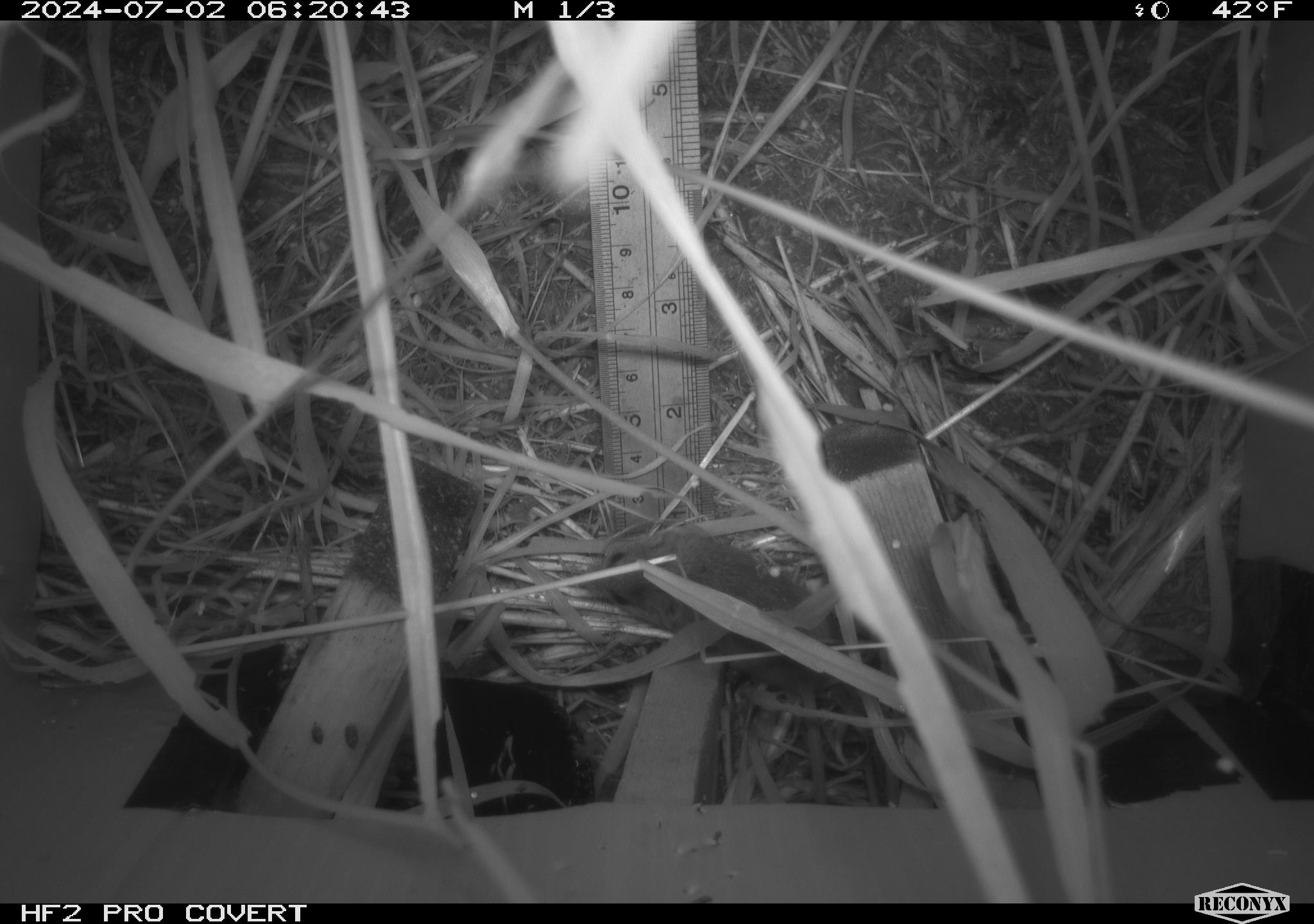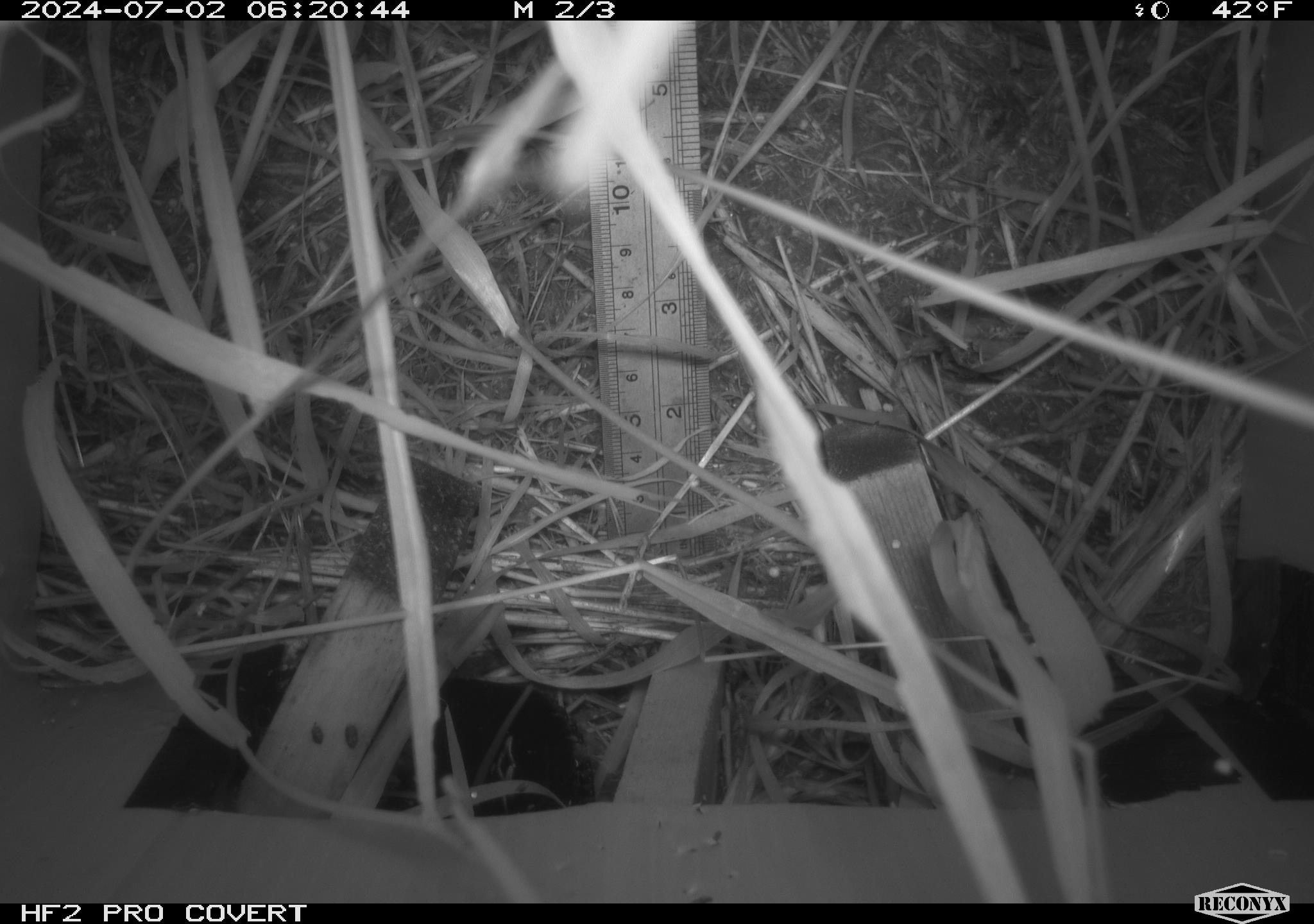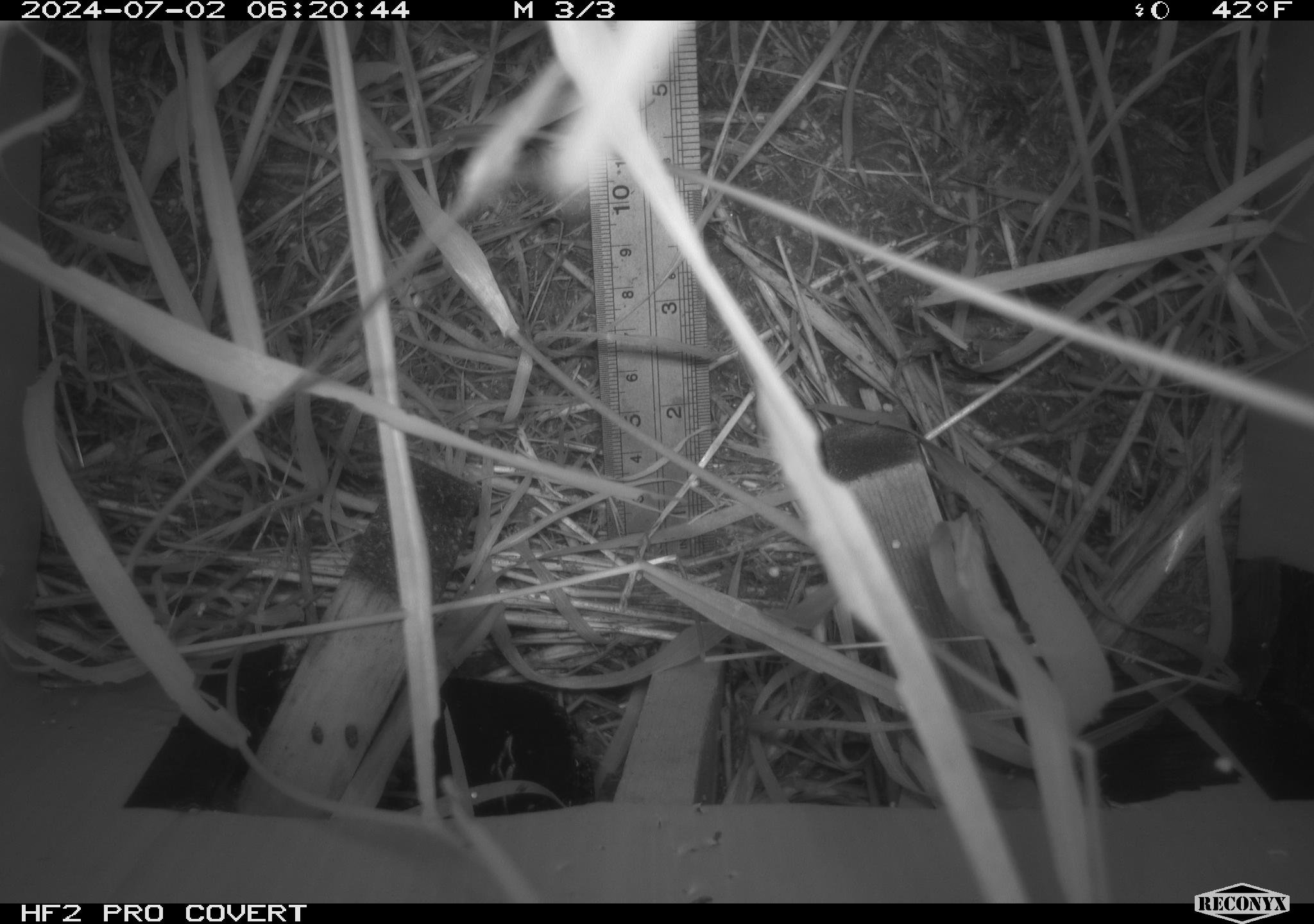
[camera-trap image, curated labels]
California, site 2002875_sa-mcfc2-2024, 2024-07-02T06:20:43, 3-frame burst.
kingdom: Animalia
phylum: Chordata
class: Mammalia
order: Rodentia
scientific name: Rodentia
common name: rodent